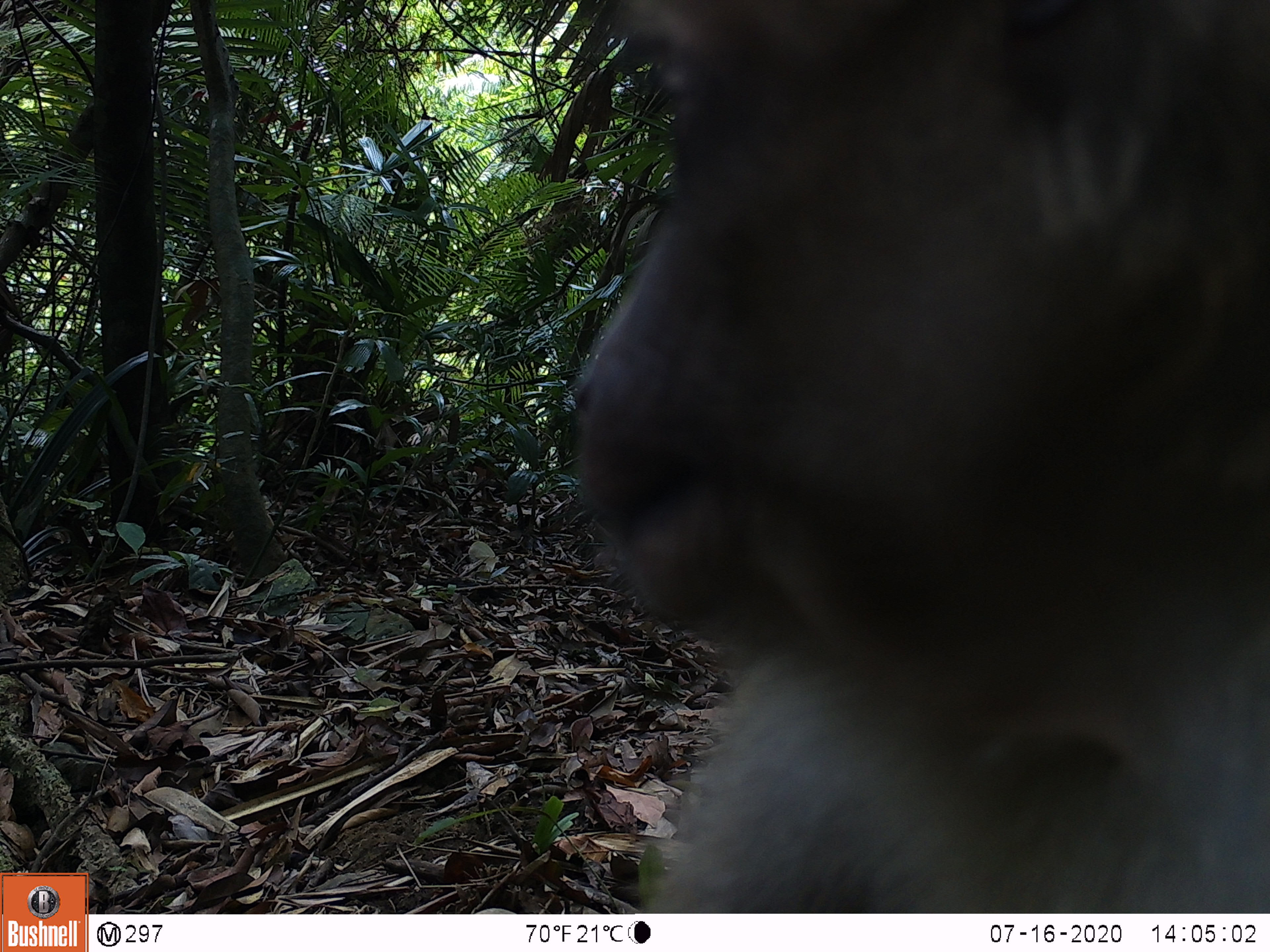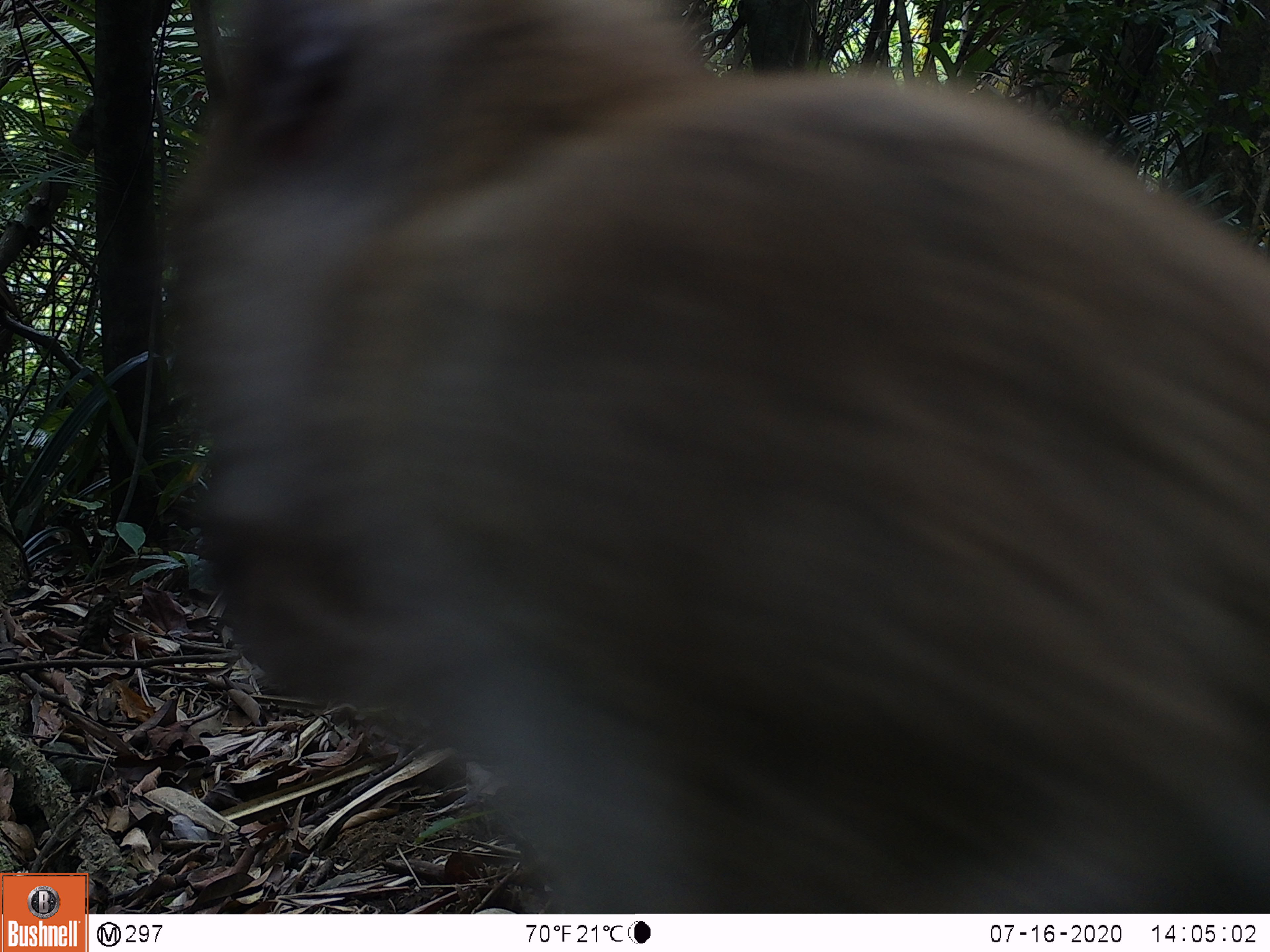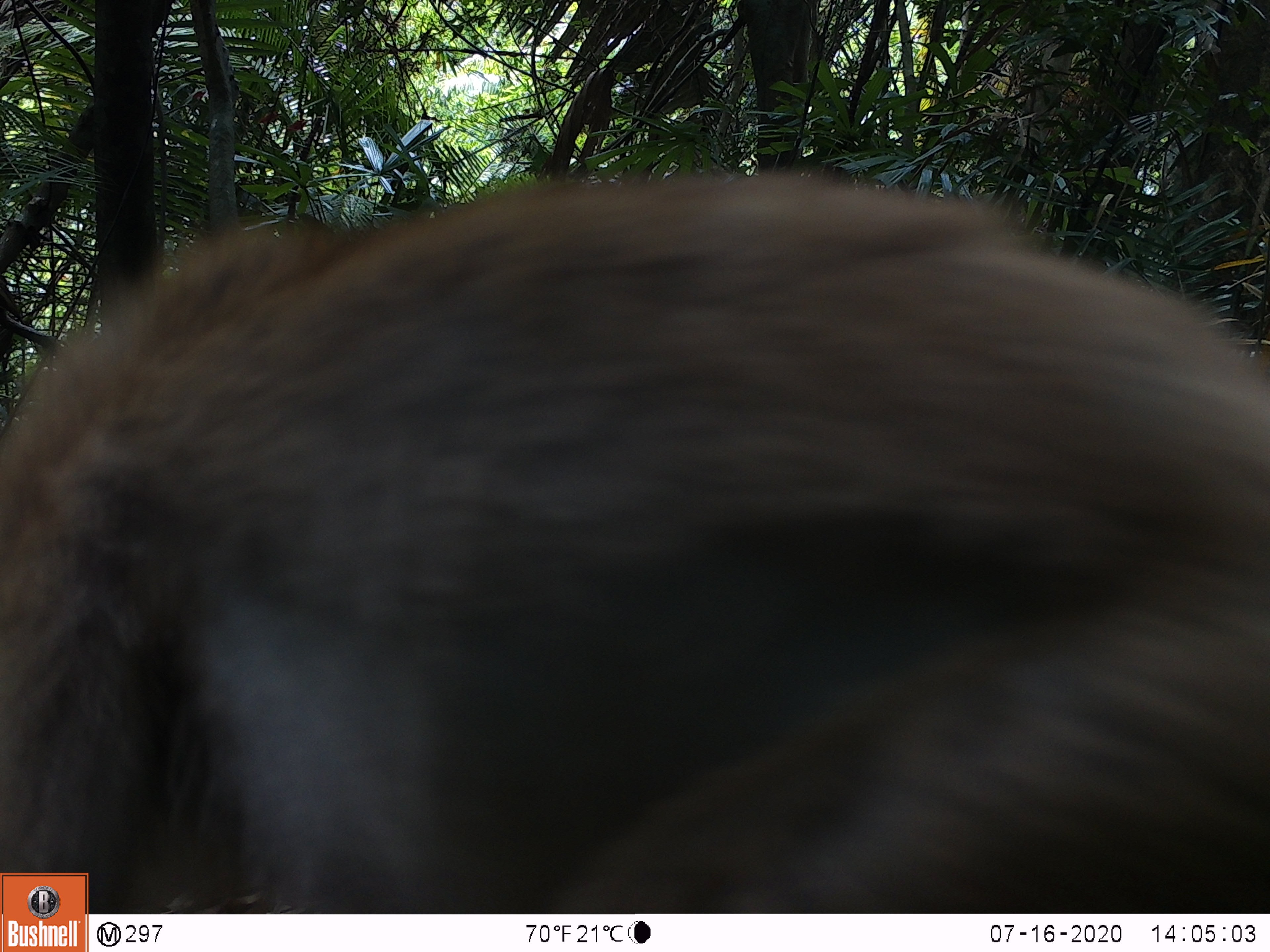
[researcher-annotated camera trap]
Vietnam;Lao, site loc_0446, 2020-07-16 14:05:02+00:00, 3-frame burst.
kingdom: Animalia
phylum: Chordata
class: Mammalia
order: Primates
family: Cercopithecidae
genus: Macaca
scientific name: Macaca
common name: macaques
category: assam or rhesus macaque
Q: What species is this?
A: Assam or rhesus macaque (macaques) (Macaca).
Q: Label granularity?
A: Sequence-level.